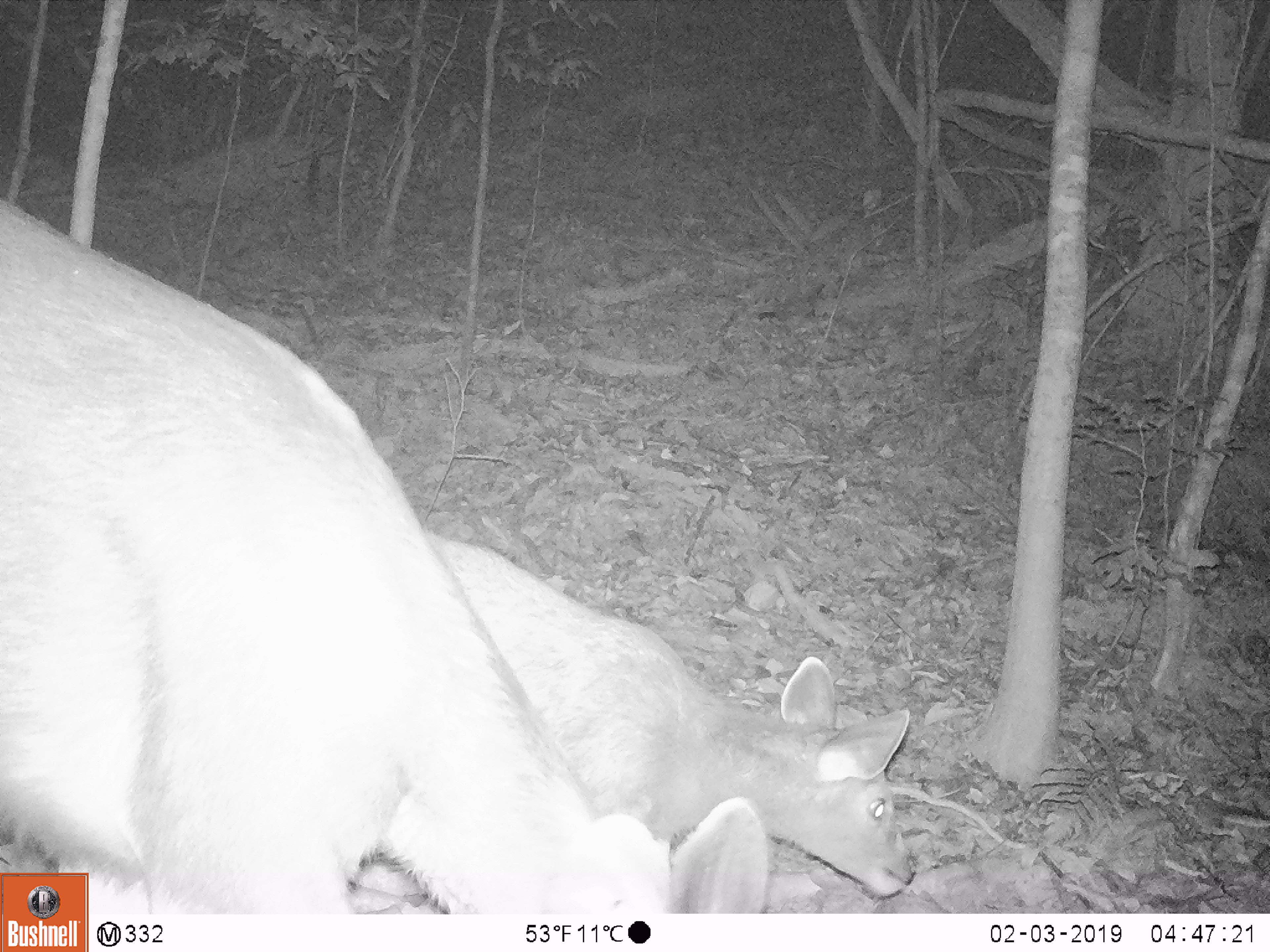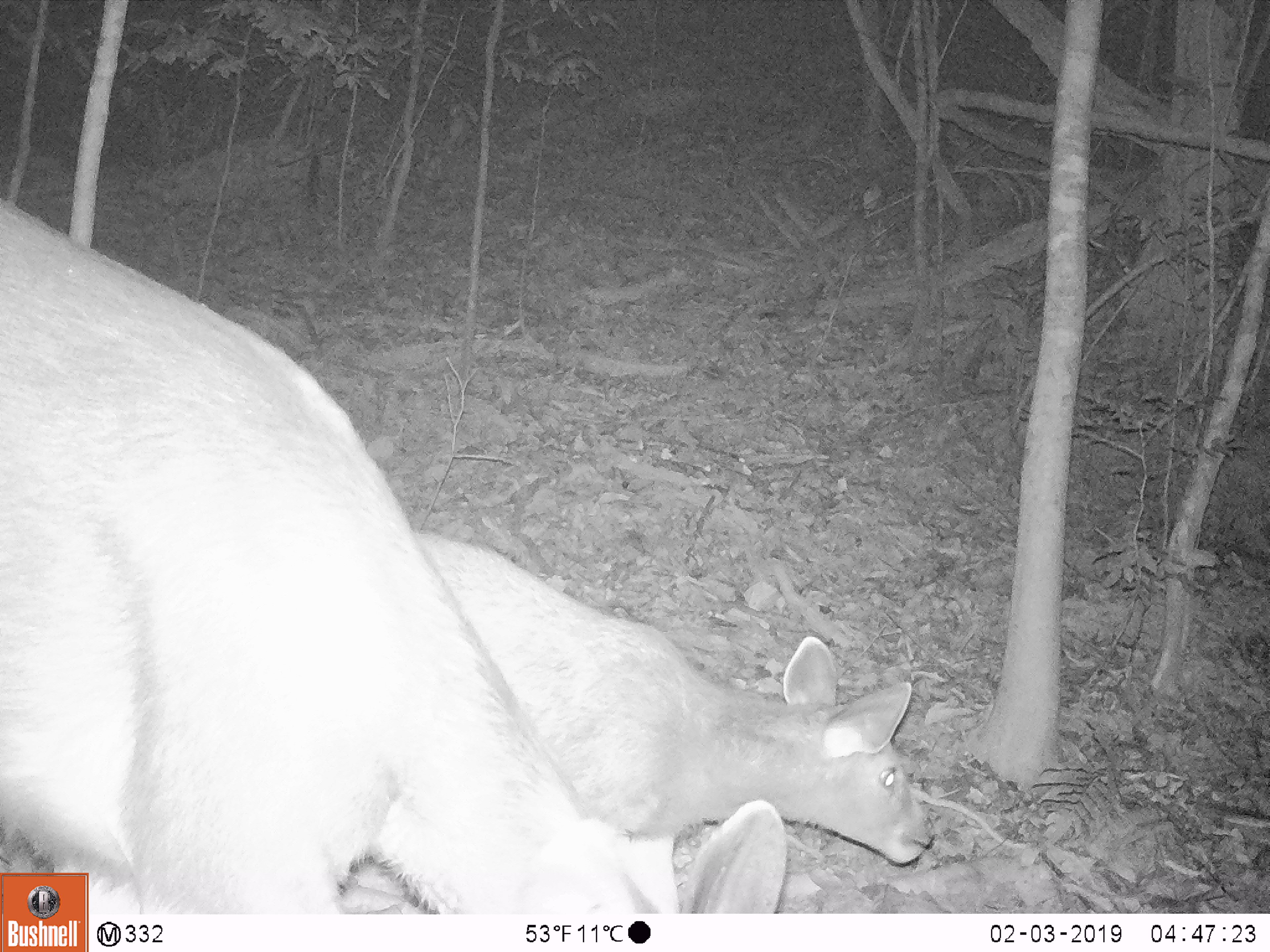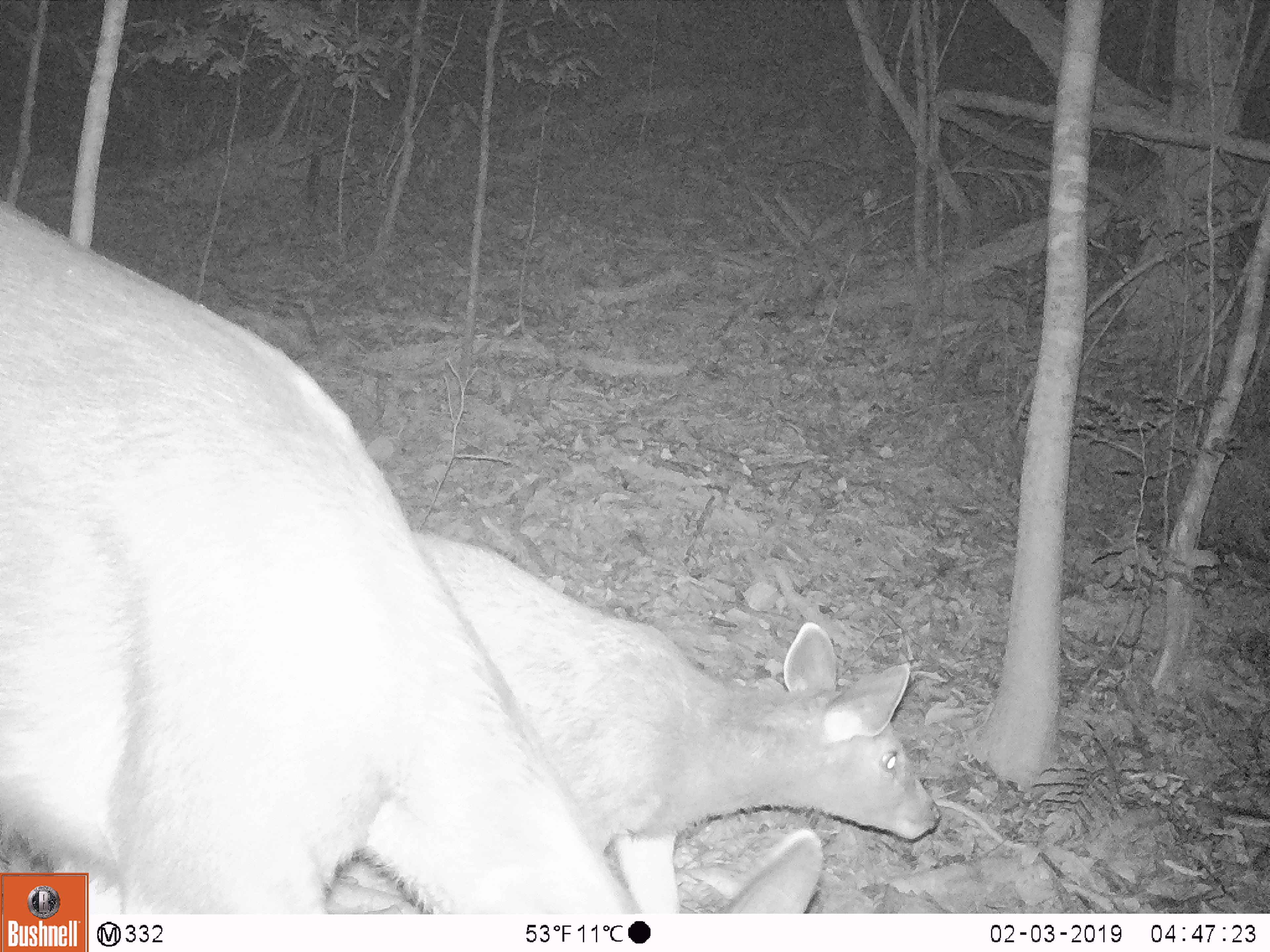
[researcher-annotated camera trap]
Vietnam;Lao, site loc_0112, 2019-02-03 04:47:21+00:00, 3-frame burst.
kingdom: Animalia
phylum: Chordata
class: Mammalia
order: Artiodactyla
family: Cervidae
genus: Rusa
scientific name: Rusa unicolor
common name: sambar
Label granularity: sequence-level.